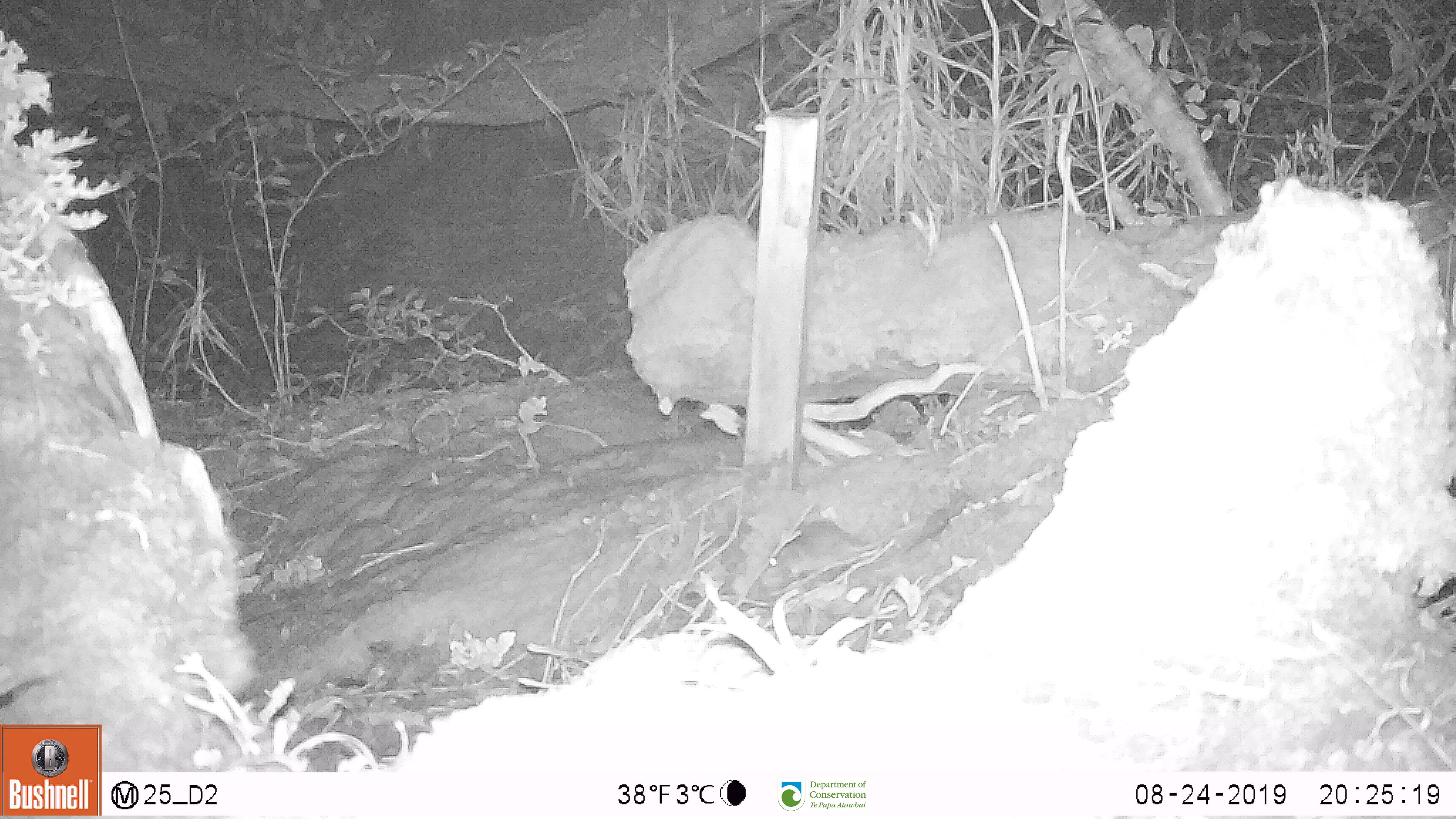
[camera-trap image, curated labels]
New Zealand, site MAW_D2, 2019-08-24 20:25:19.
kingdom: Animalia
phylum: Chordata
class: Mammalia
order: Rodentia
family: Muridae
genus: Mus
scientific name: Mus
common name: mouse